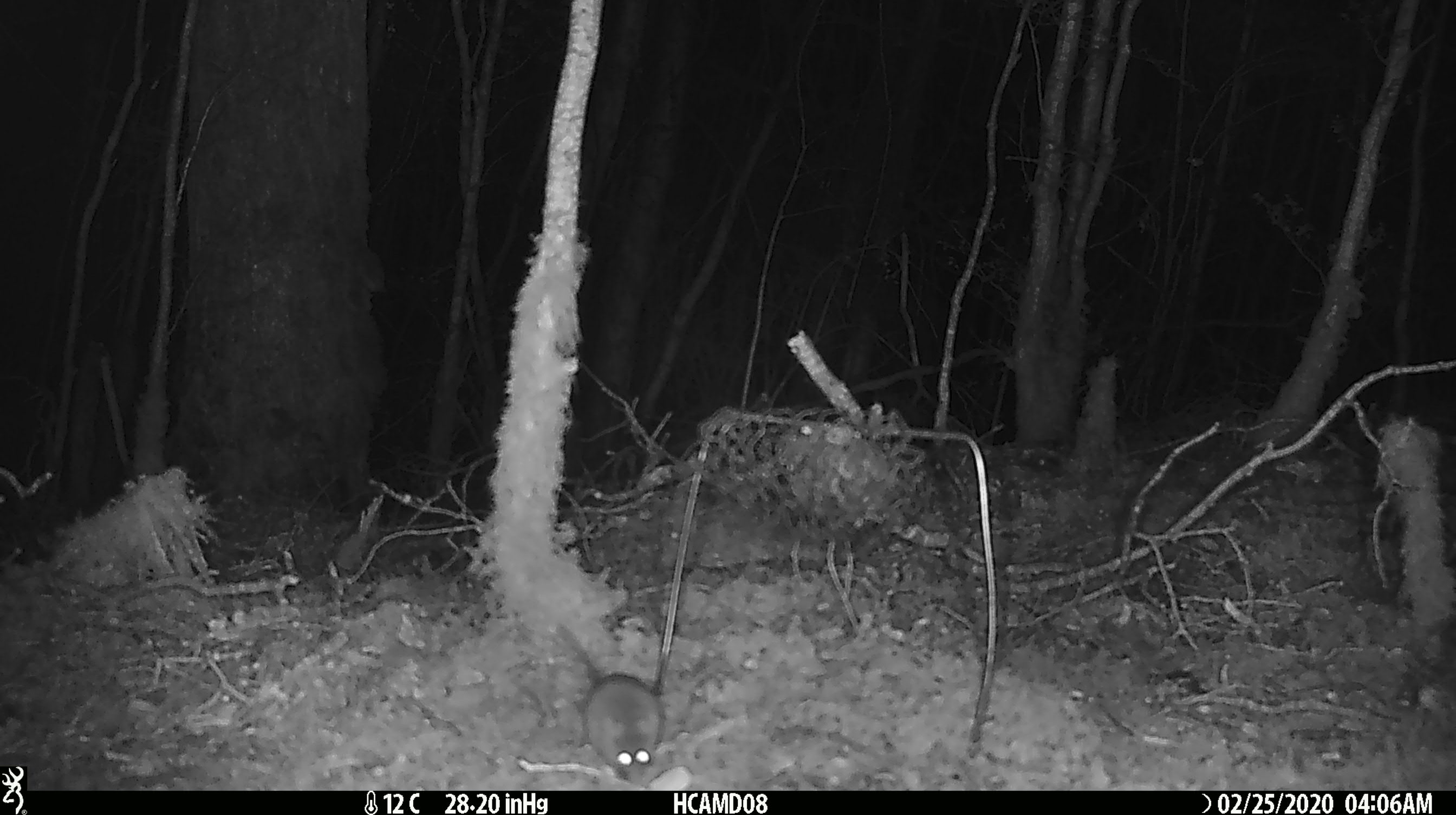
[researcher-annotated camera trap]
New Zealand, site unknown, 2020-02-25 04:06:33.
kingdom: Animalia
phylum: Chordata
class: Mammalia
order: Rodentia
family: Muridae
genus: Mus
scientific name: Mus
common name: mouse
Mouse (Mus).